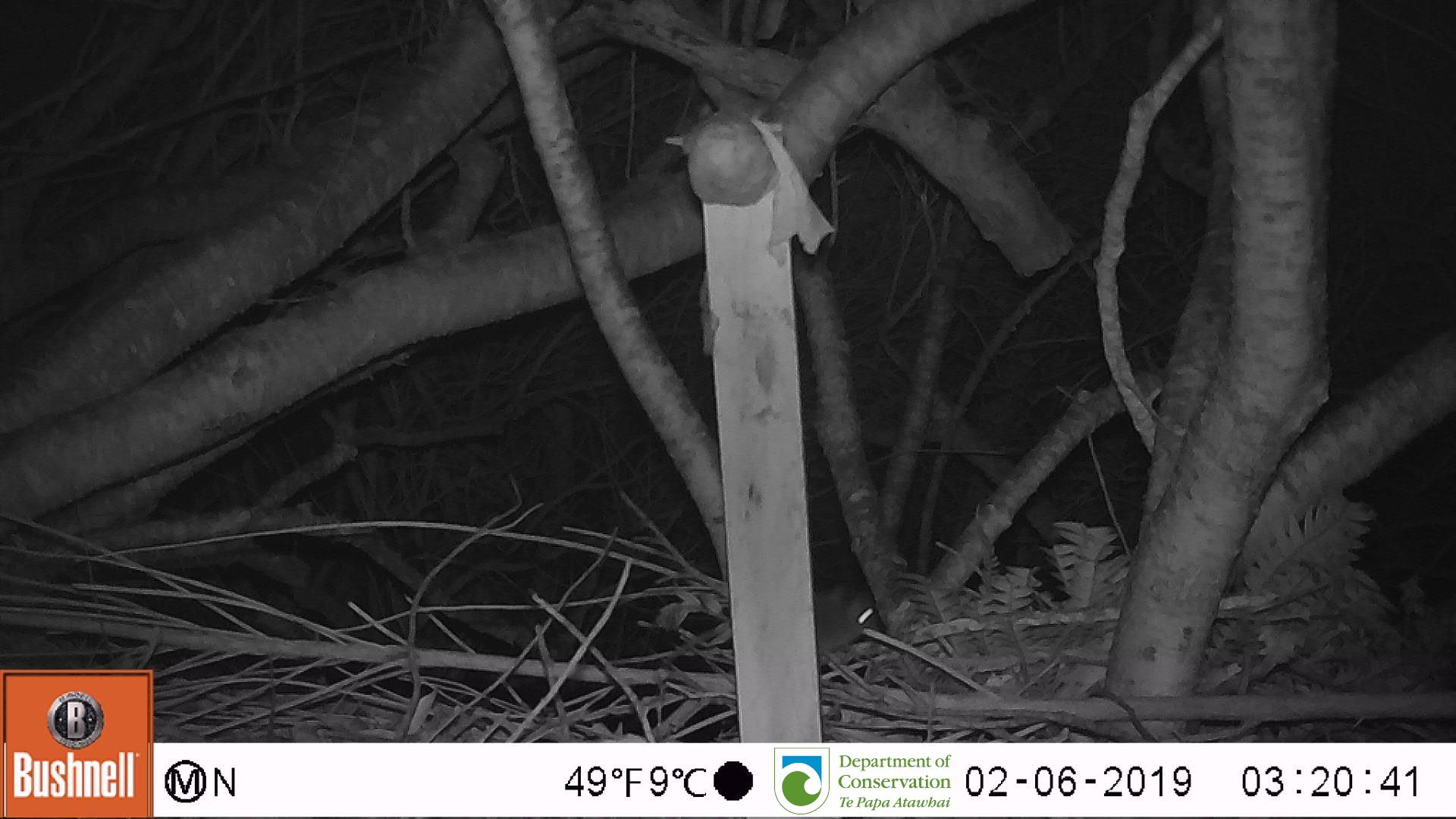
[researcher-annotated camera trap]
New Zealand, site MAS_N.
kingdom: Animalia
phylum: Chordata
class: Mammalia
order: Rodentia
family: Muridae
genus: Mus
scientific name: Mus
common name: mouse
Mouse (Mus).